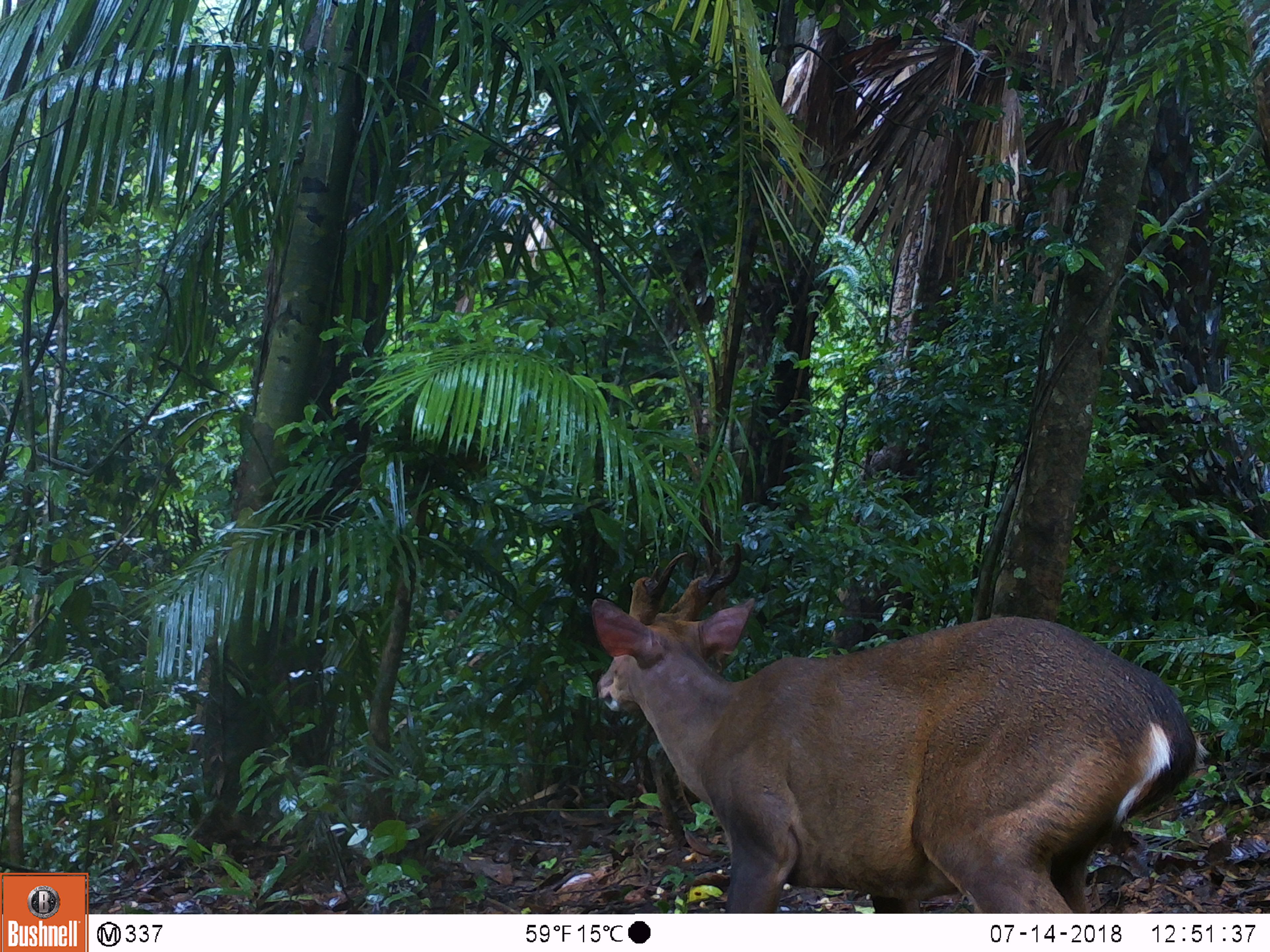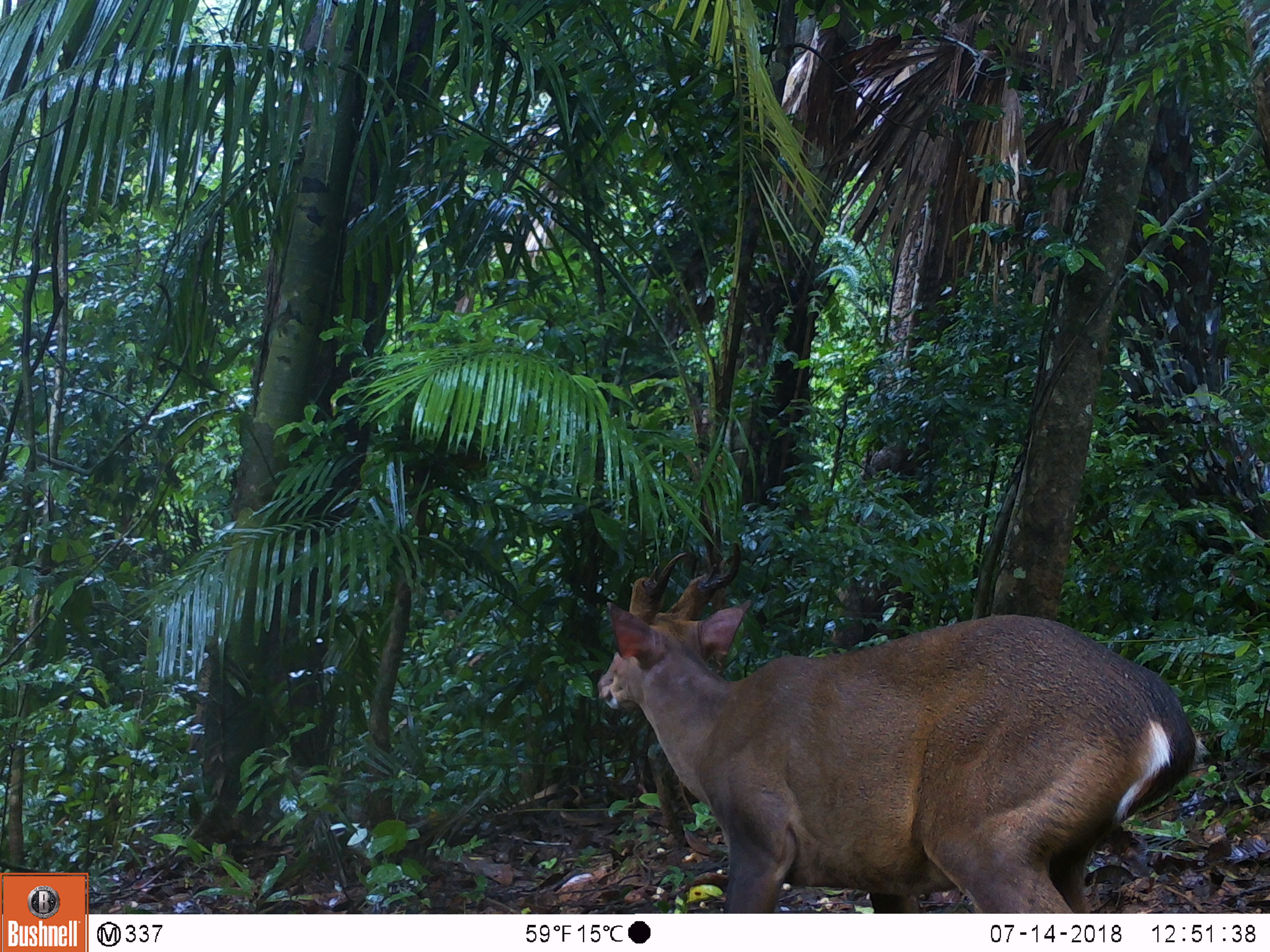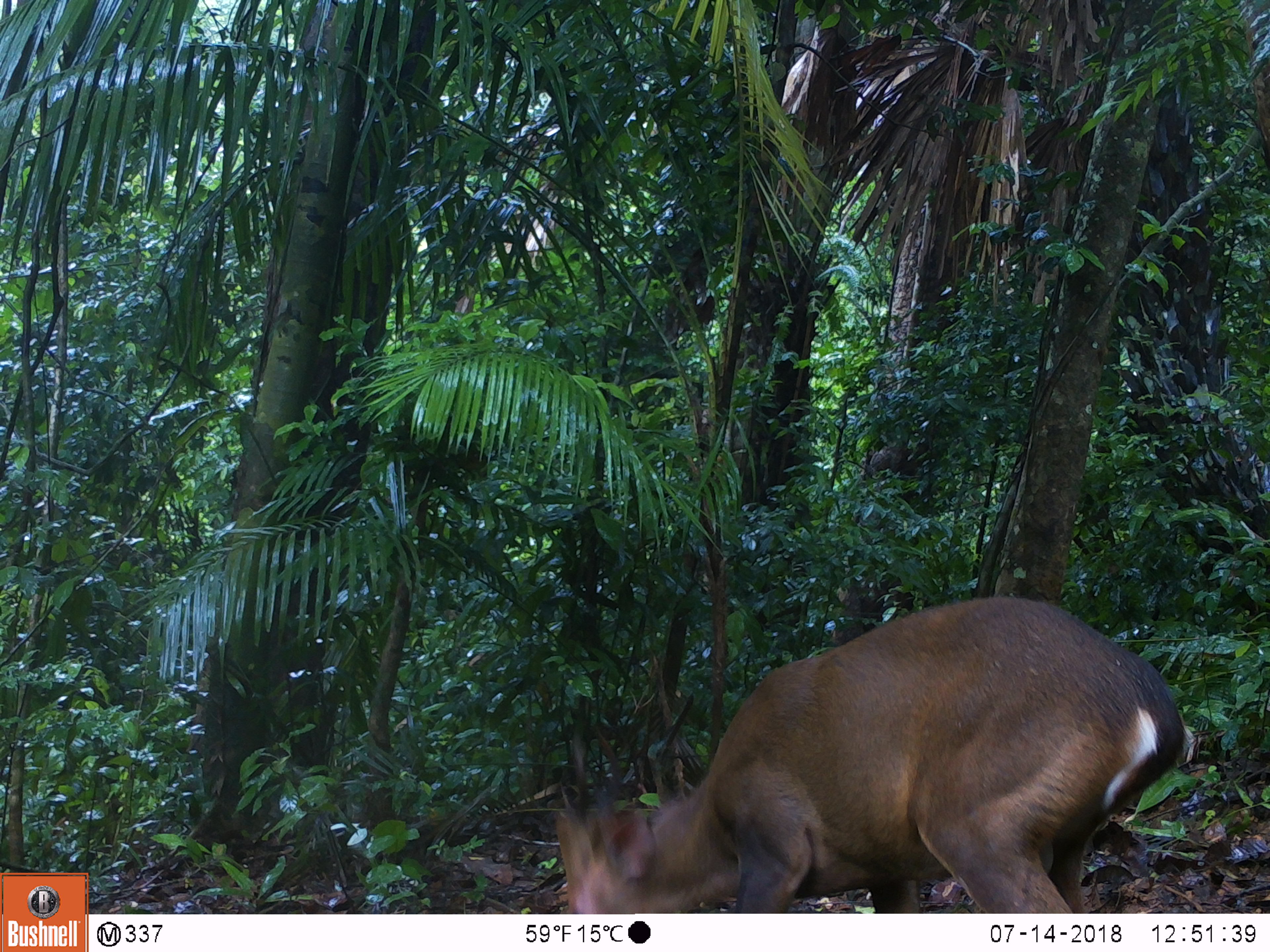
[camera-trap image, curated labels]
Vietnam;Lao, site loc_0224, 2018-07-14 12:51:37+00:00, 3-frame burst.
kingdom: Animalia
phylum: Chordata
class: Mammalia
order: Artiodactyla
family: Cervidae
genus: Muntiacus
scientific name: Muntiacus vuquangensis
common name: large-antlered muntjac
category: large antlered muntjac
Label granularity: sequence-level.